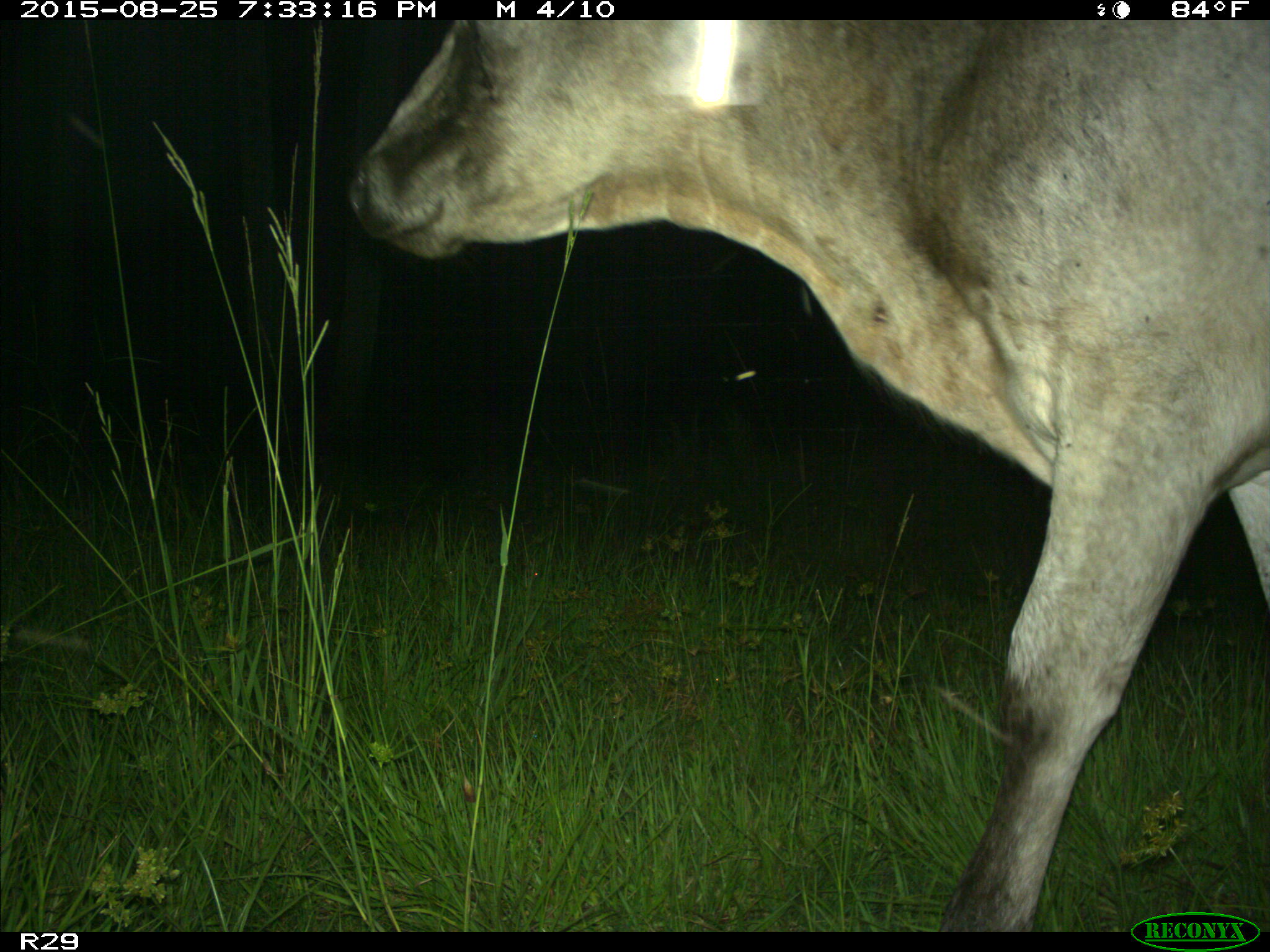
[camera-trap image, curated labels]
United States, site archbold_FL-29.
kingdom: Animalia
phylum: Chordata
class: Mammalia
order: Artiodactyla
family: Bovidae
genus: Bos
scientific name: Bos taurus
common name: domestic cow